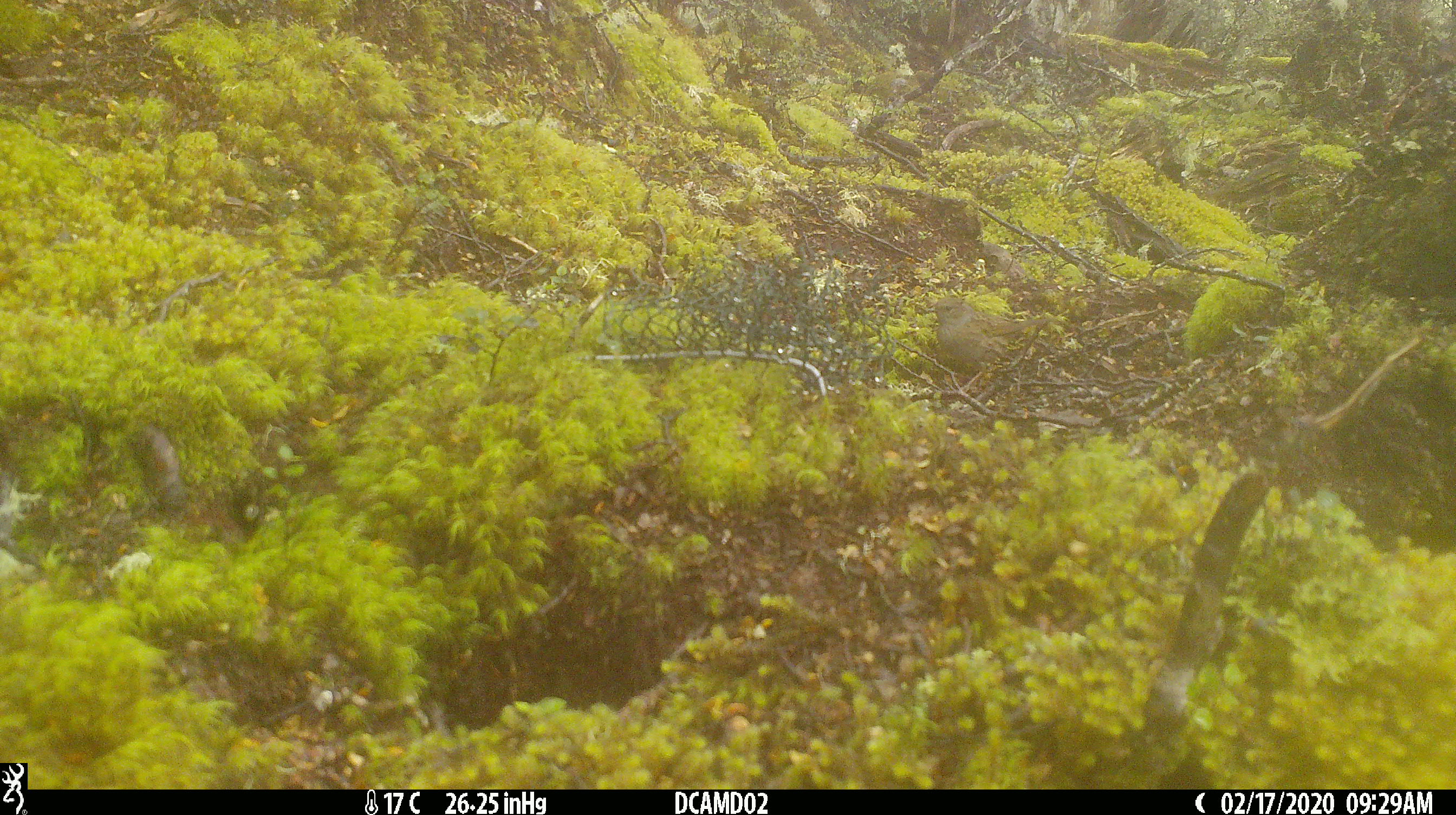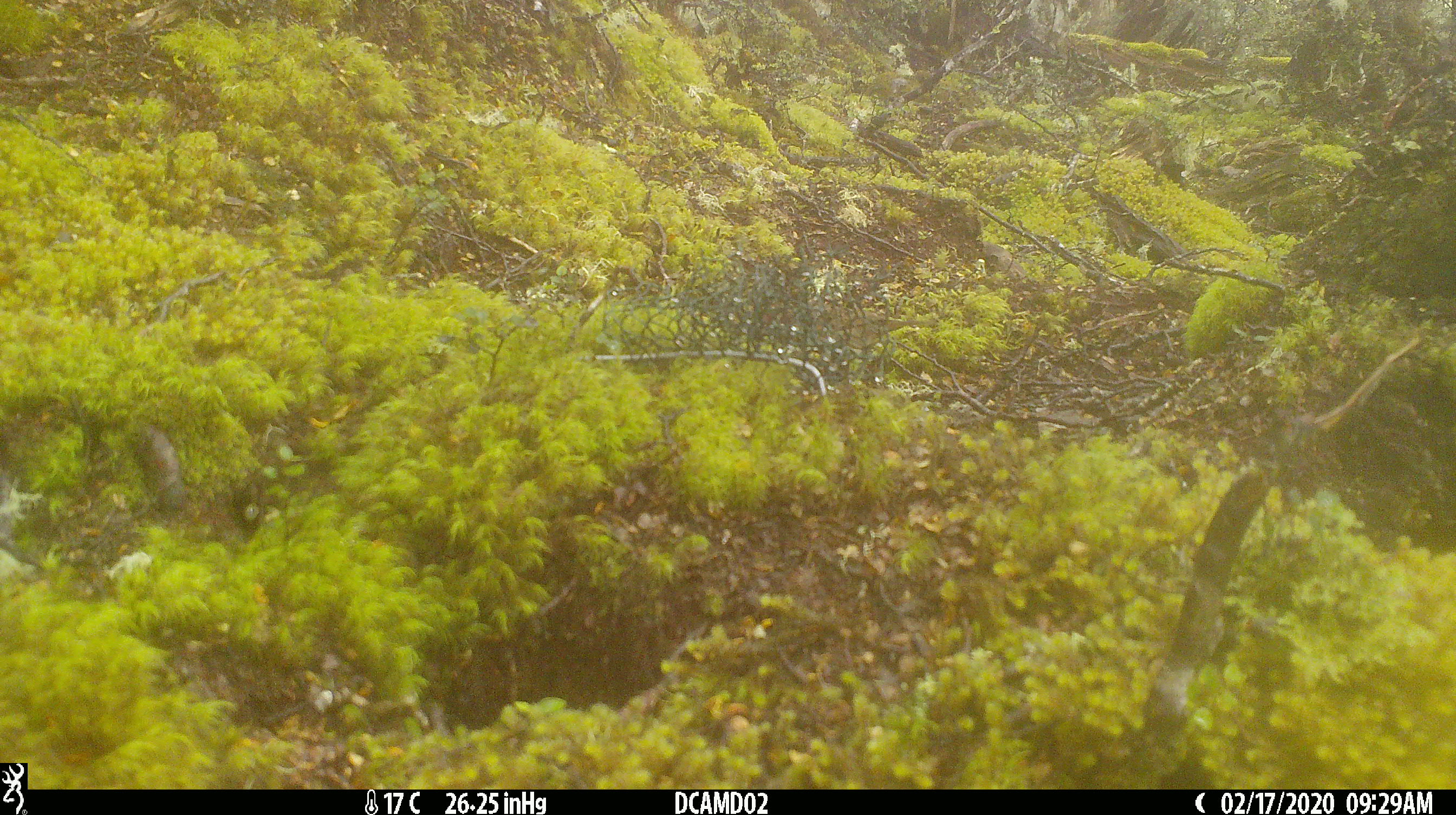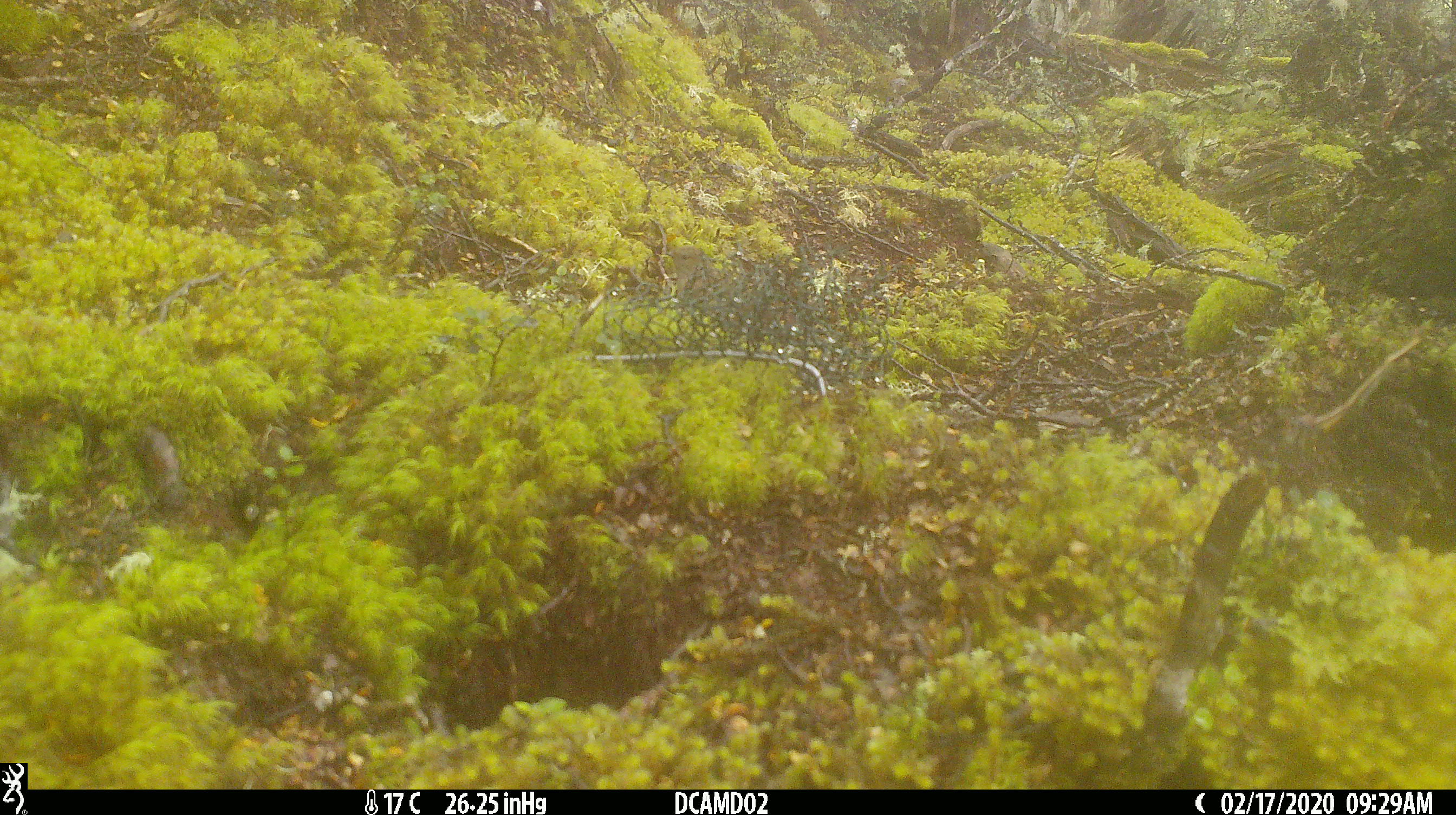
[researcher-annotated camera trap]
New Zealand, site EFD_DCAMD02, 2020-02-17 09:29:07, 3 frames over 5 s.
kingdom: Animalia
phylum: Chordata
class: Aves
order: Passeriformes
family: Prunellidae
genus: Prunella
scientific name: Prunella modularis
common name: dunnock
Dunnock (Prunella modularis).